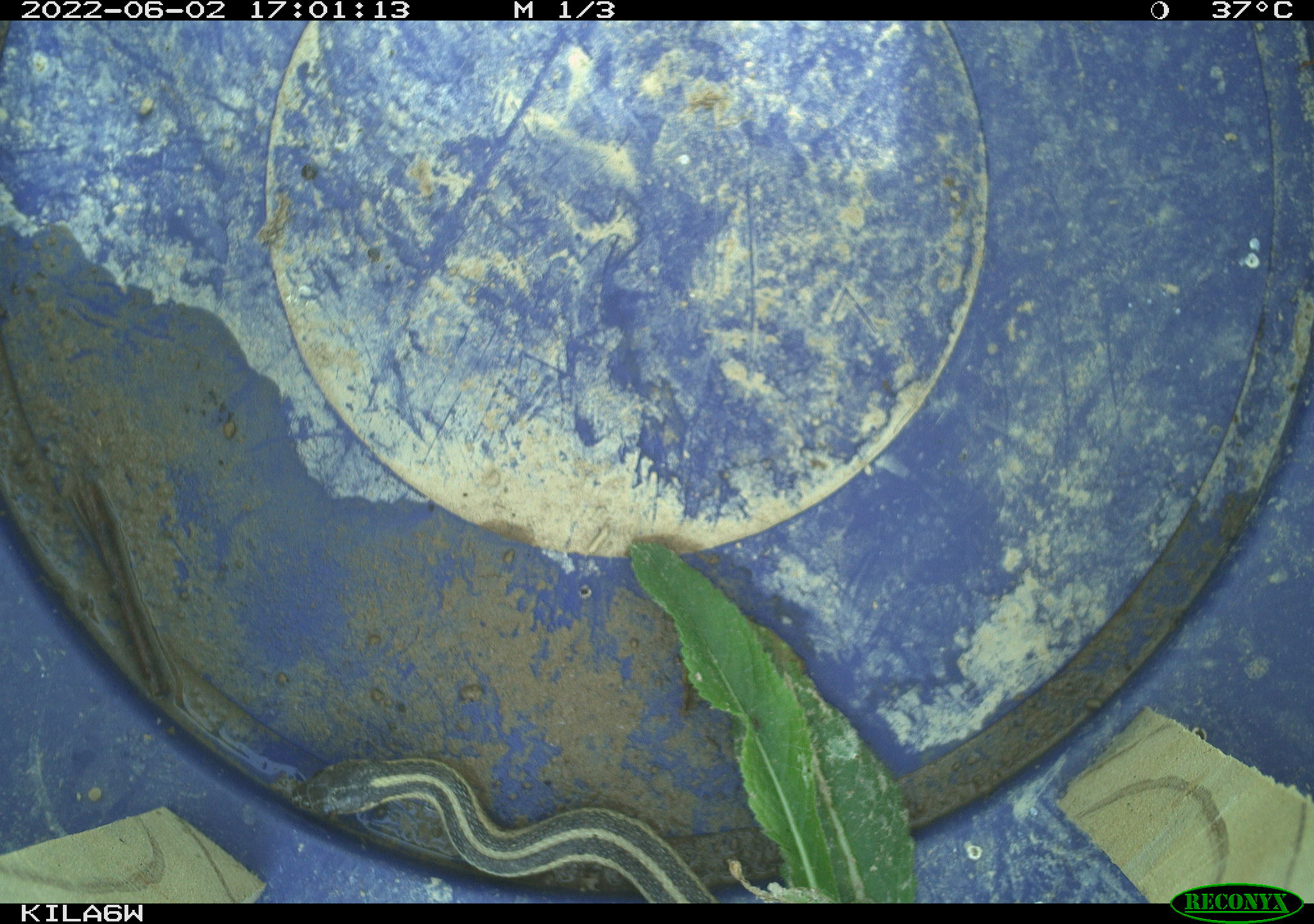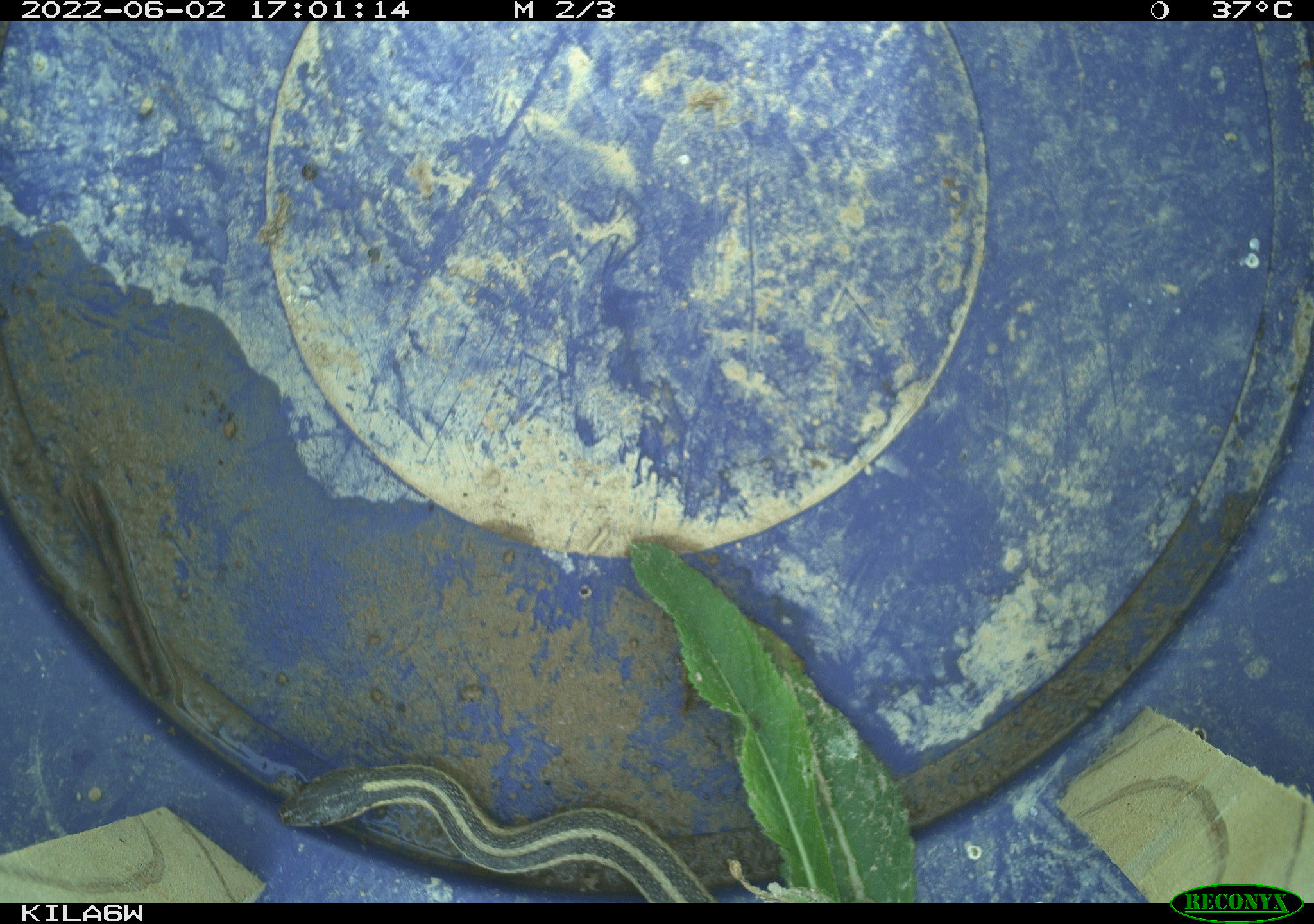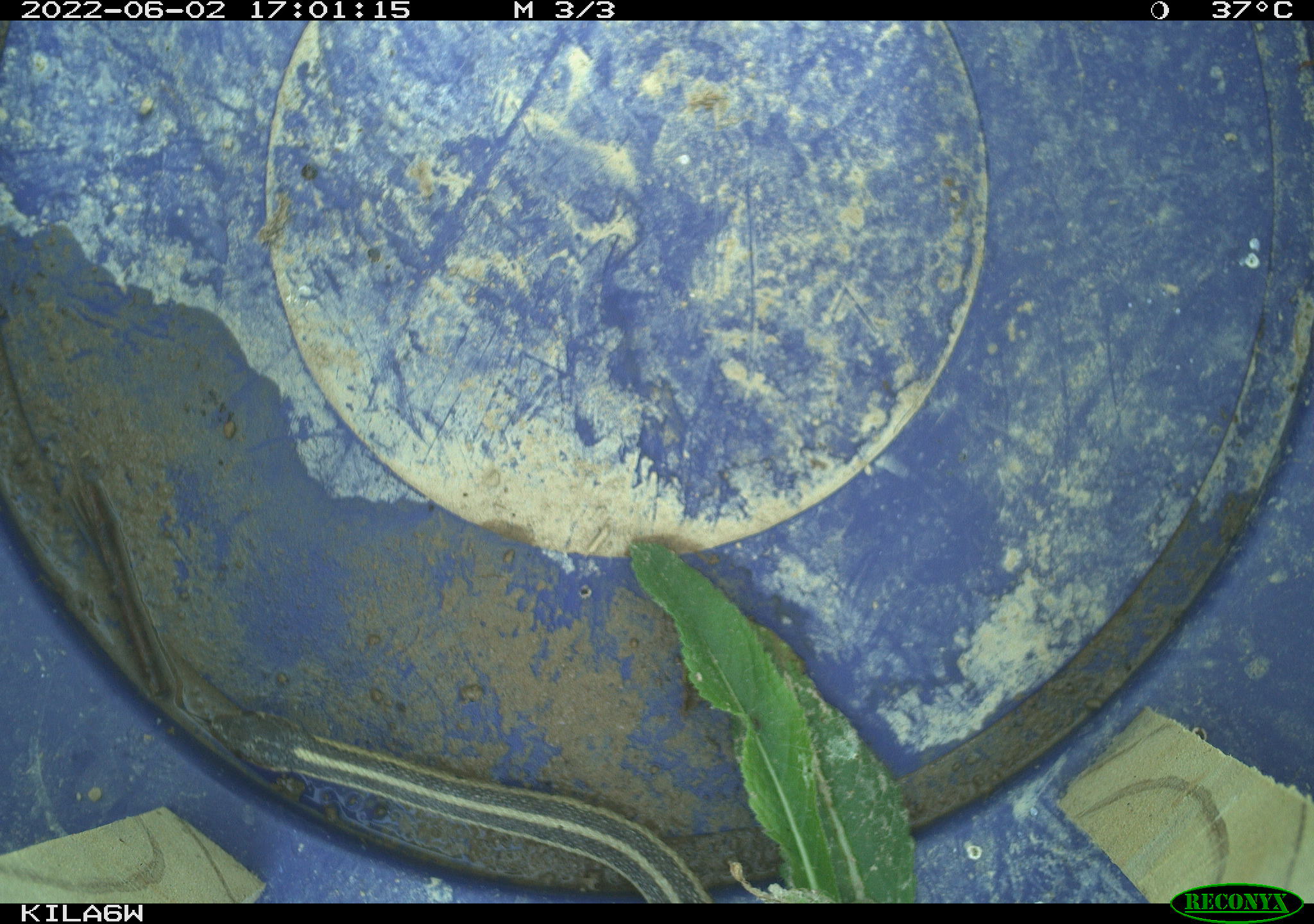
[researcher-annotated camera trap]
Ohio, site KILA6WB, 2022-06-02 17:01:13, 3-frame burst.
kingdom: Animalia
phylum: Chordata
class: Reptilia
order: Squamata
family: Colubridae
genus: Thamnophis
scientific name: Thamnophis sirtalis sirtalis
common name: eastern gartersnake